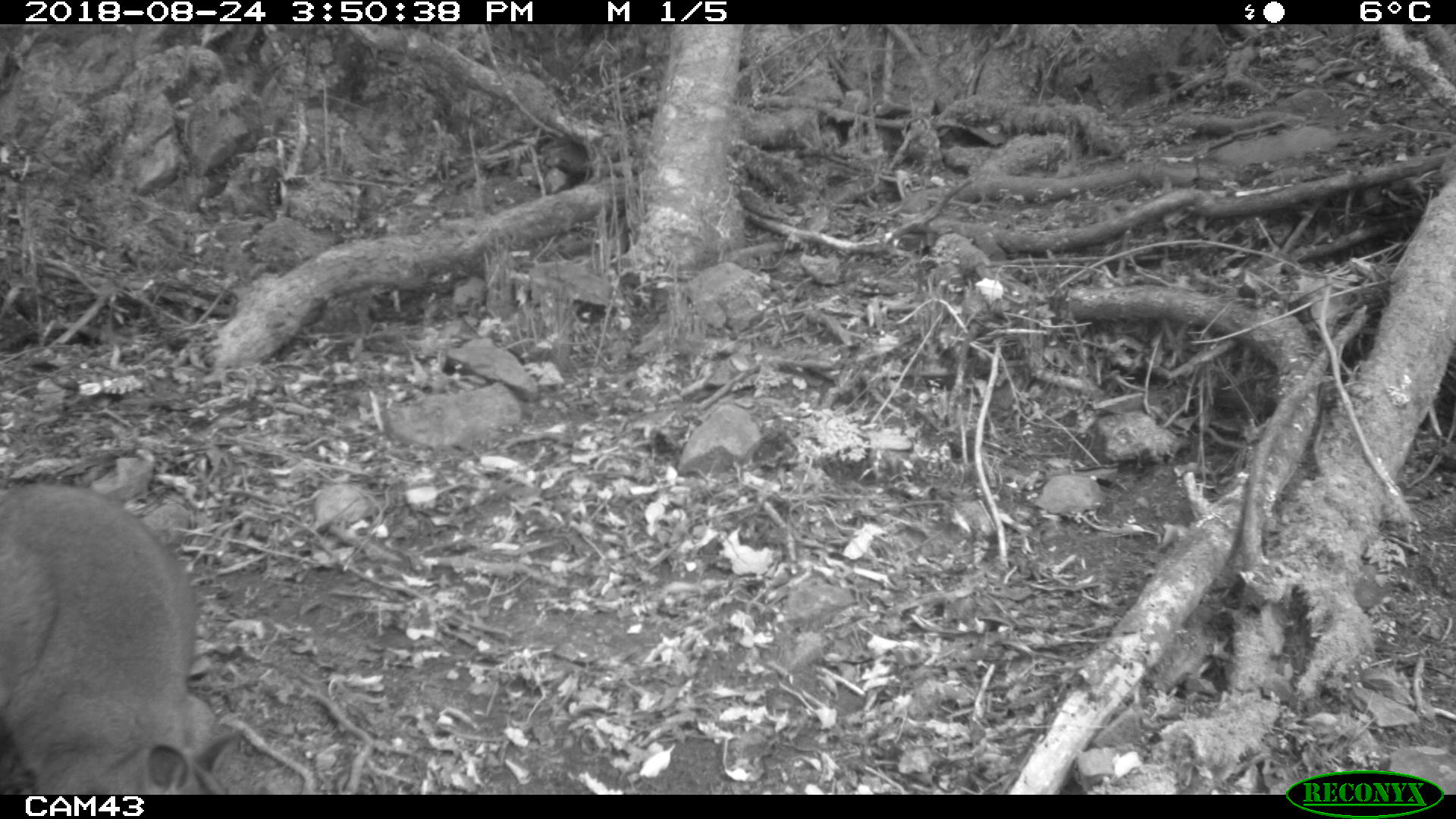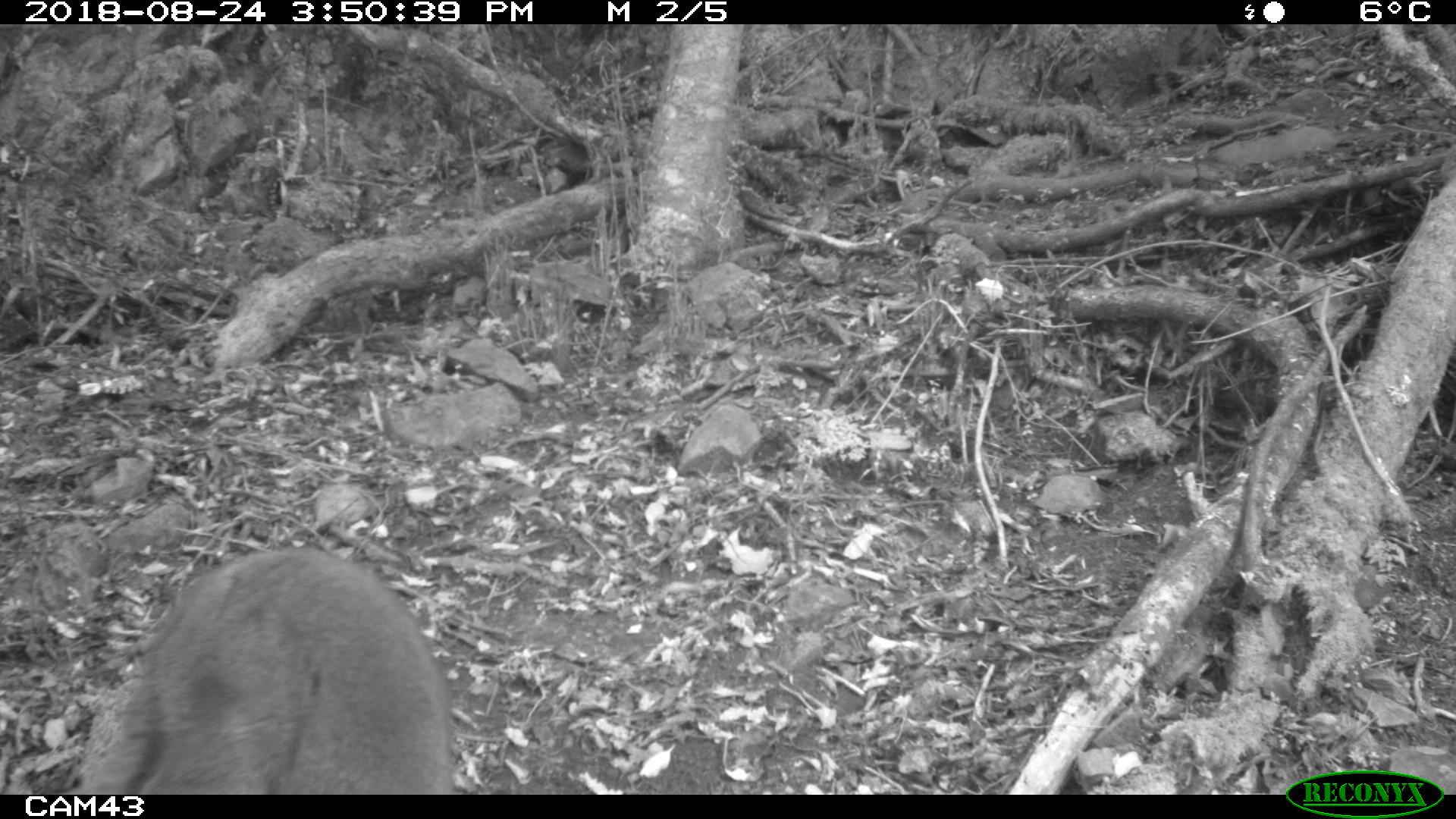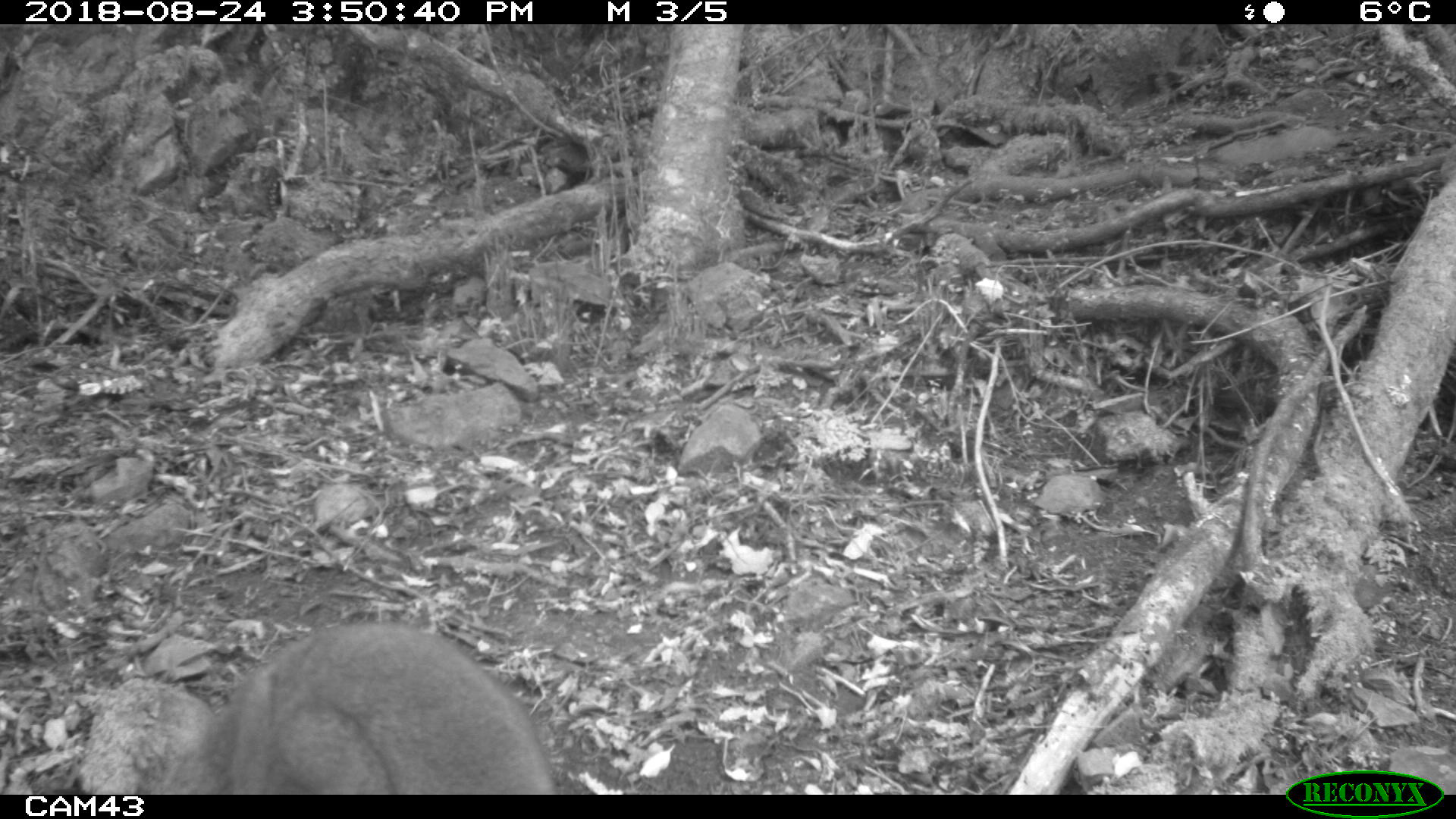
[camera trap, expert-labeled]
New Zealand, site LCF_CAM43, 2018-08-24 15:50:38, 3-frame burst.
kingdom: Animalia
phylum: Chordata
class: Mammalia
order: Diprotodontia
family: Macropodidae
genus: Notamacropus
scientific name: Notamacropus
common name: wallaby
Wallaby (Notamacropus).